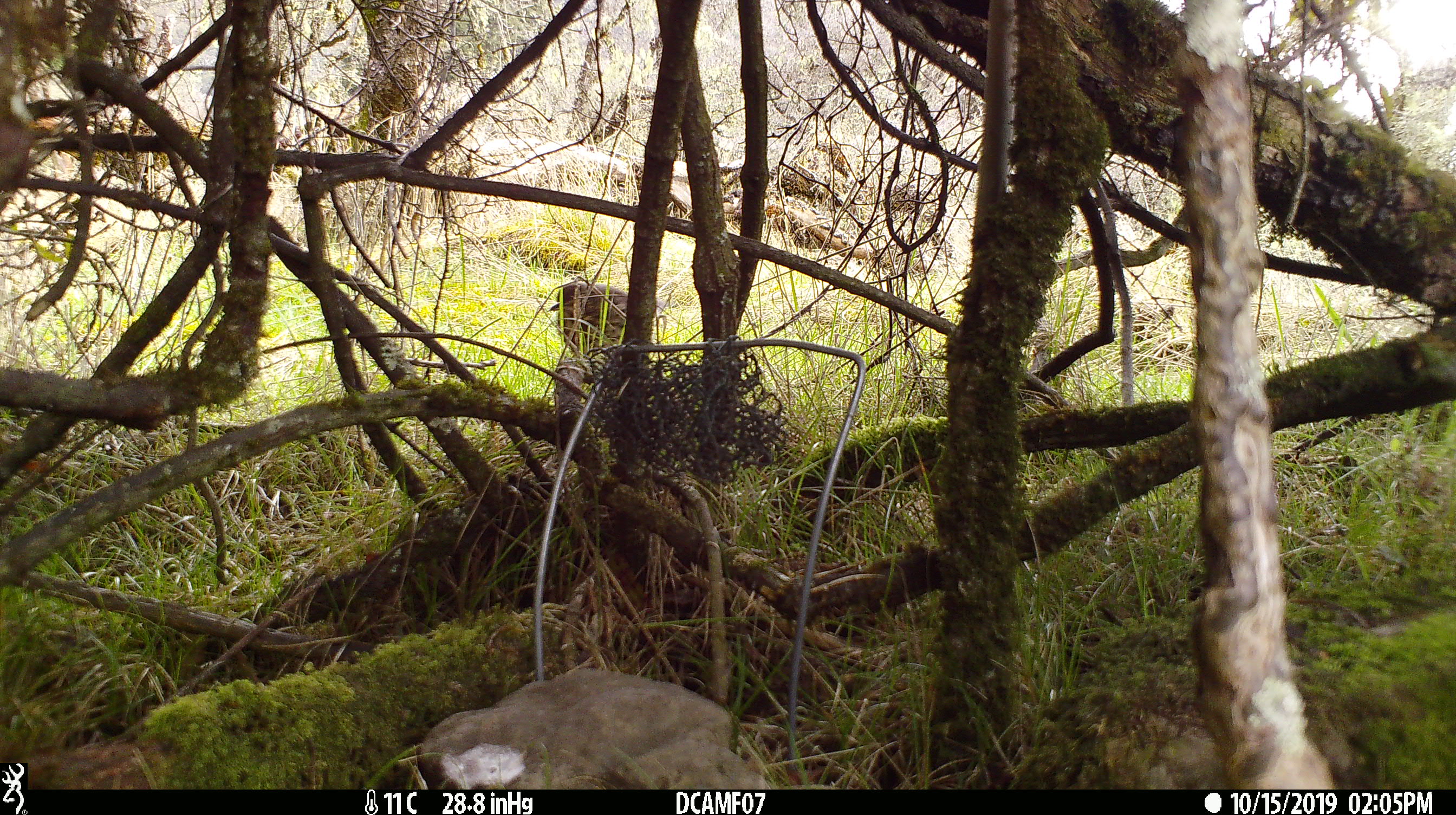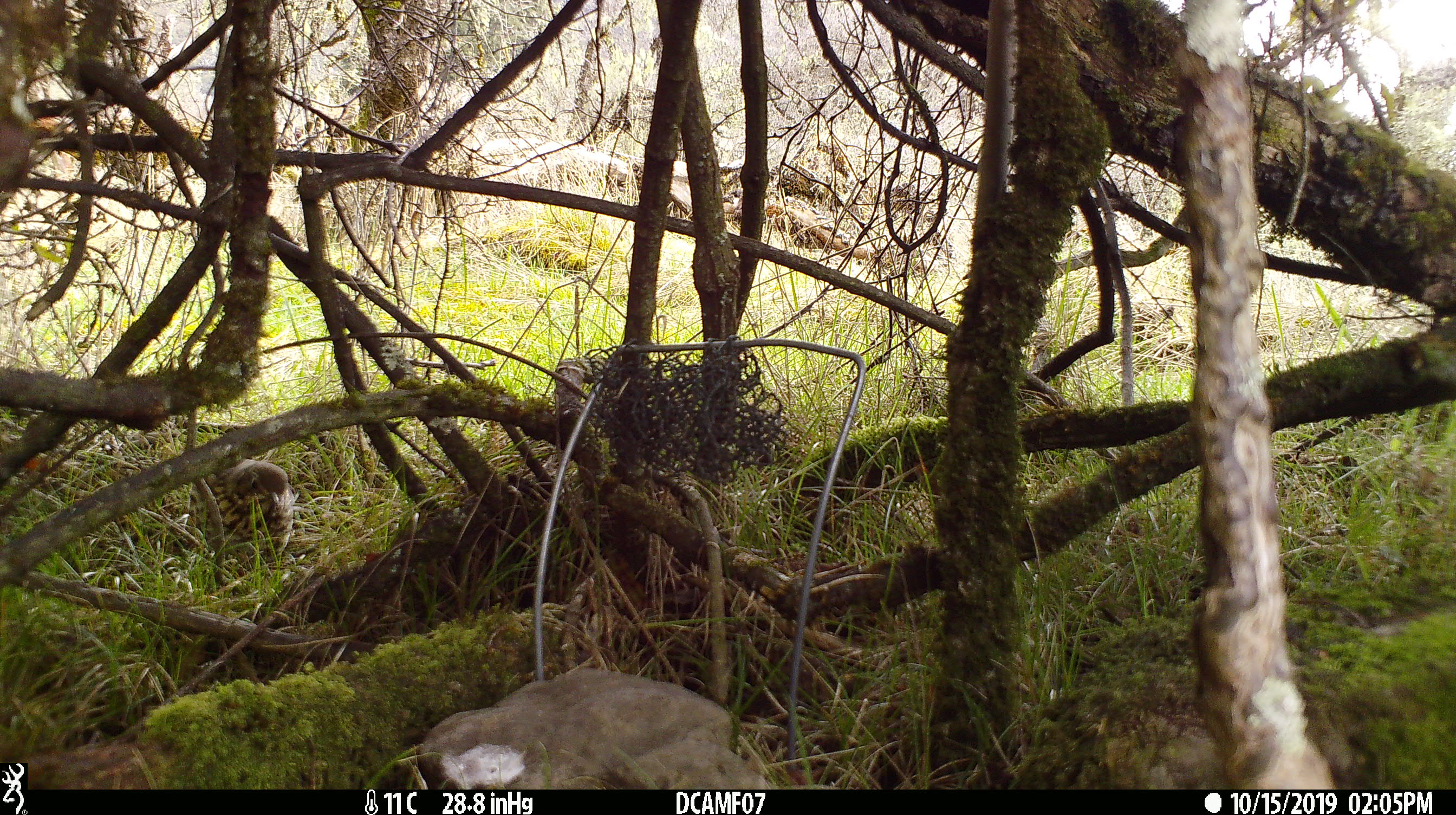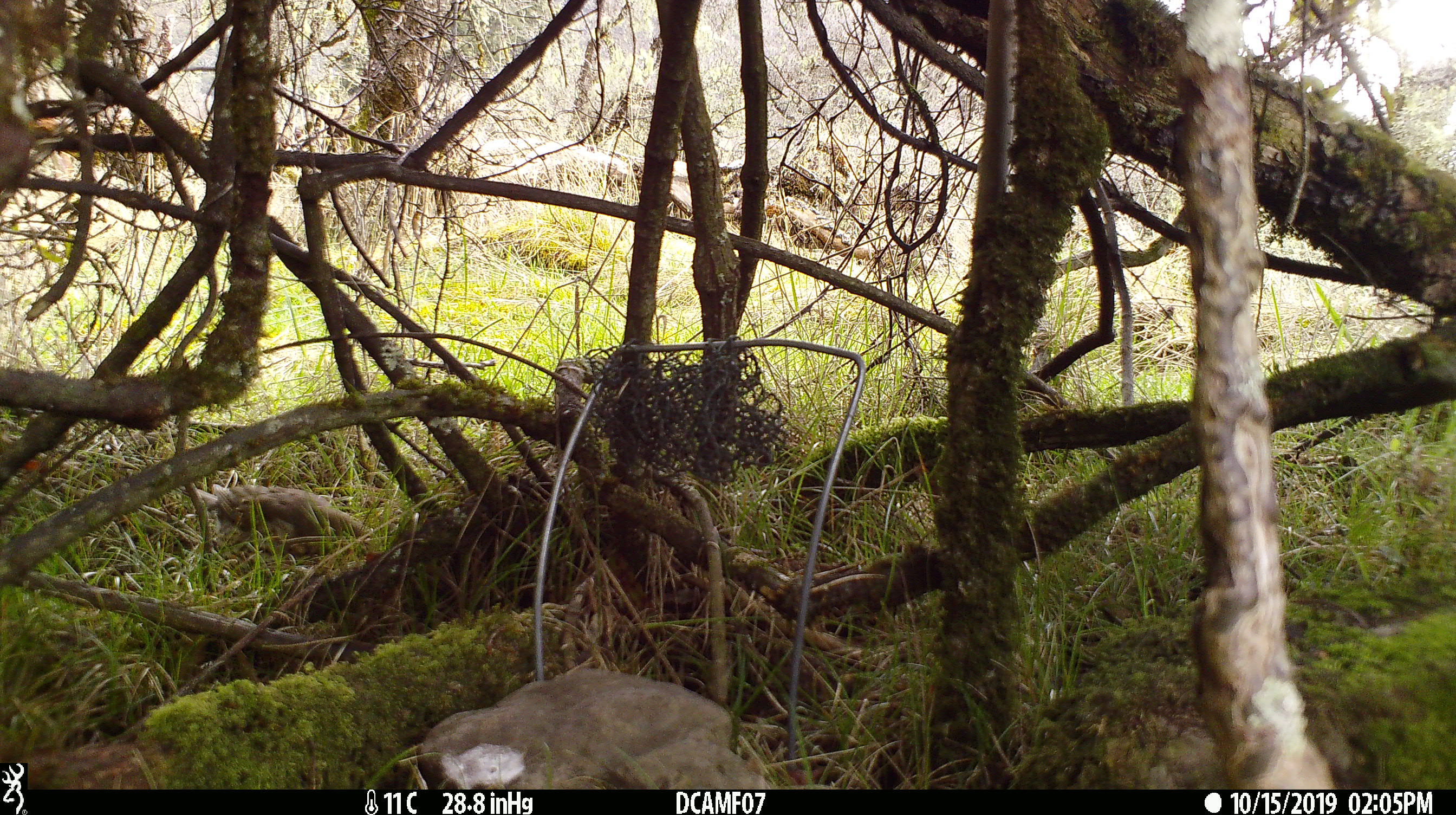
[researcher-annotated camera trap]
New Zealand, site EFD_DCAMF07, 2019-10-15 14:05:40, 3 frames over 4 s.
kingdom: Animalia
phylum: Chordata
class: Aves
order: Passeriformes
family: Turdidae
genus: Turdus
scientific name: Turdus philomelos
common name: song thrush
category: thrush